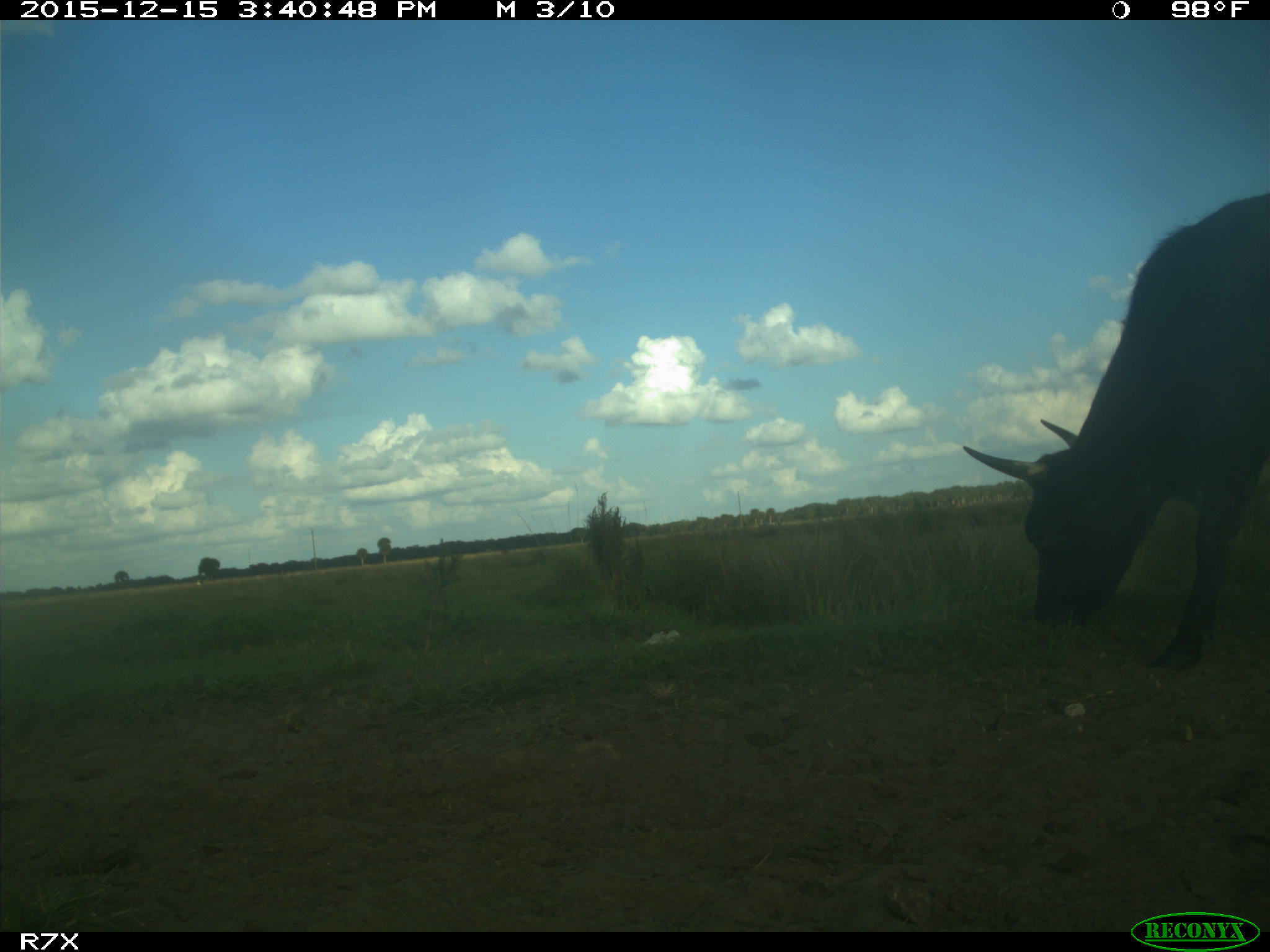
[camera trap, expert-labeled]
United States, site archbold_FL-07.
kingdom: Animalia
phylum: Chordata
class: Mammalia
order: Artiodactyla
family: Bovidae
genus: Bos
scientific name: Bos taurus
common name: domestic cow